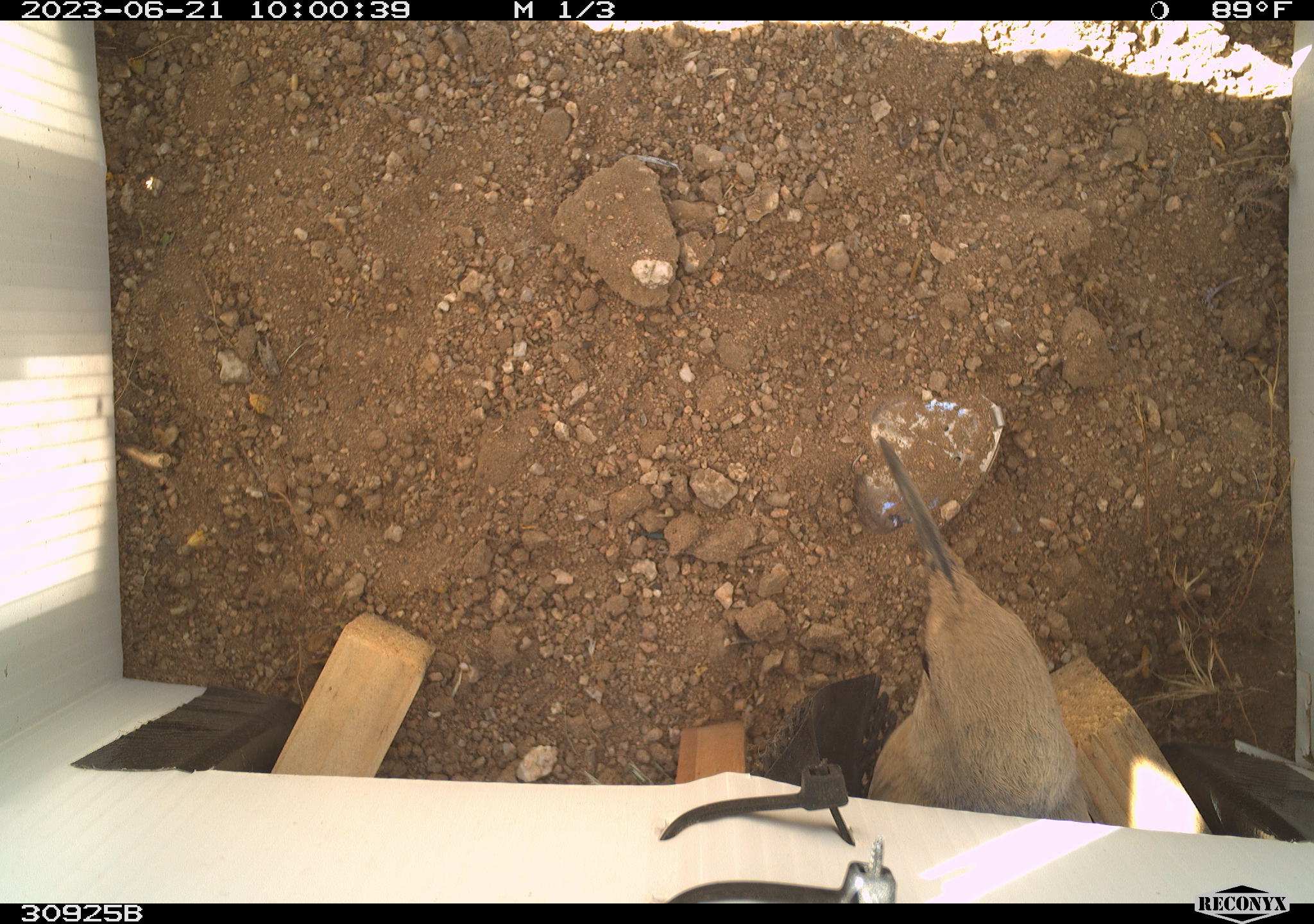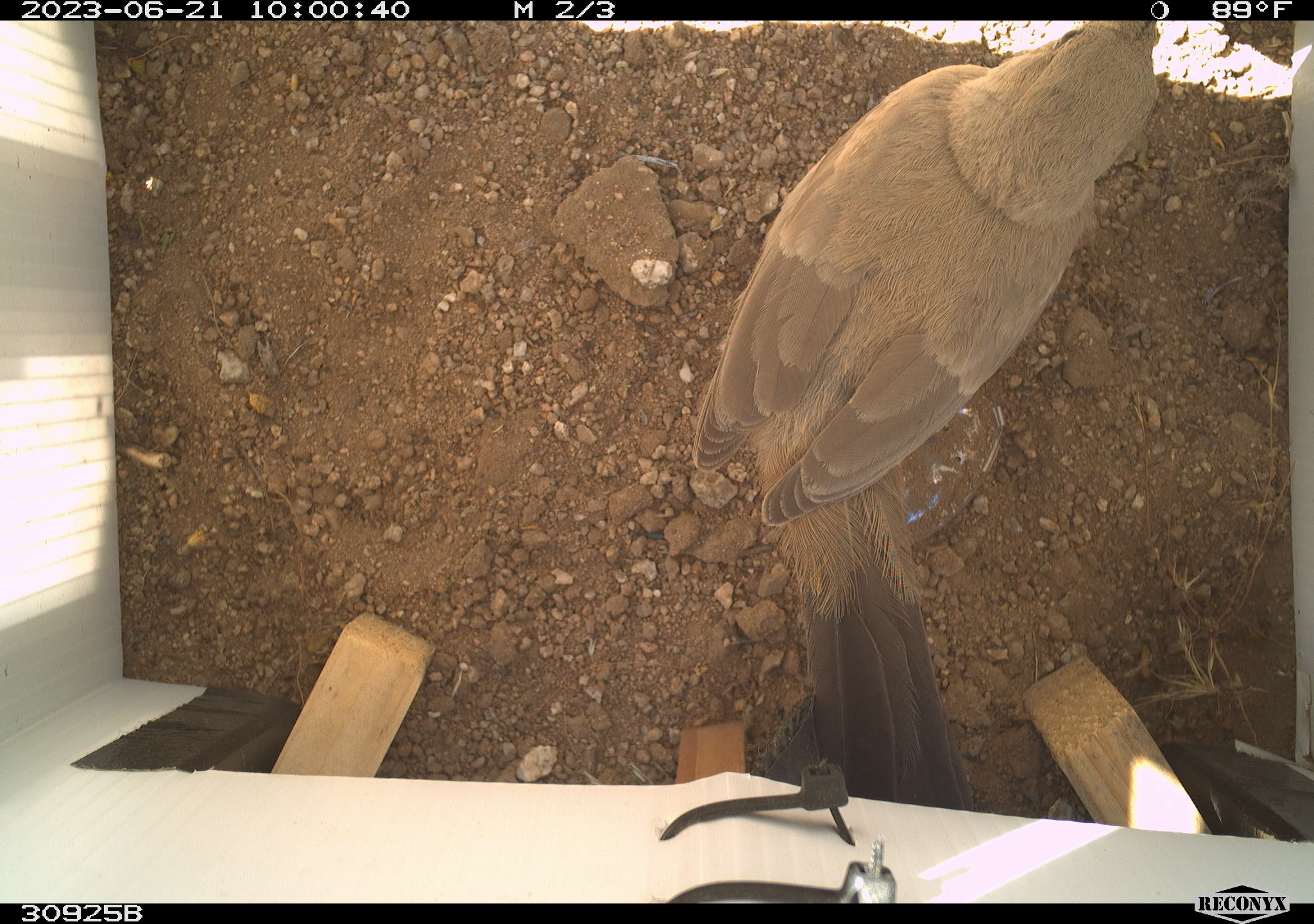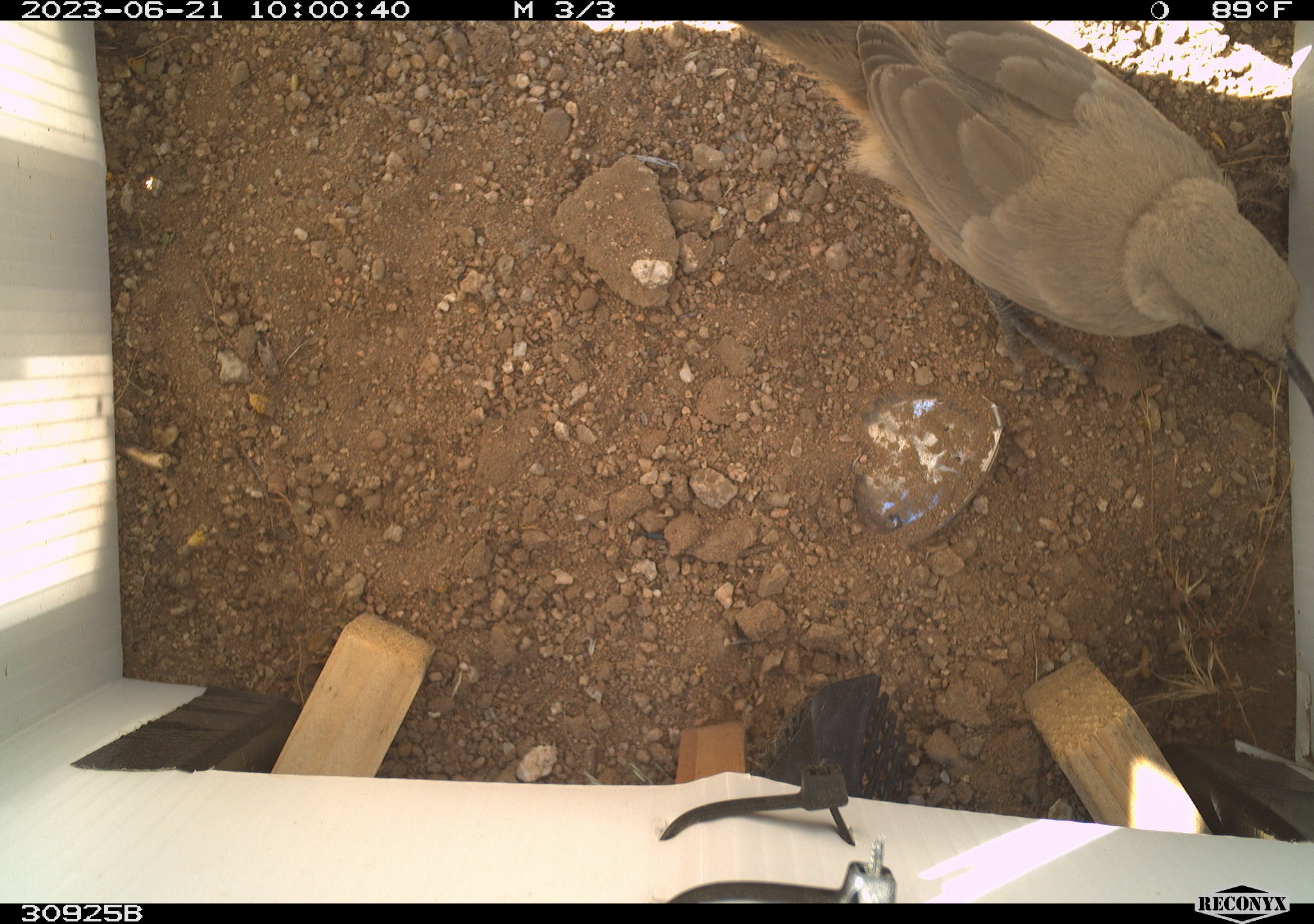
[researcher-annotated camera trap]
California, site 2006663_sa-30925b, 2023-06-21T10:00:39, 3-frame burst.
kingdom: Animalia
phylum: Chordata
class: Aves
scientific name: Aves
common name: bird